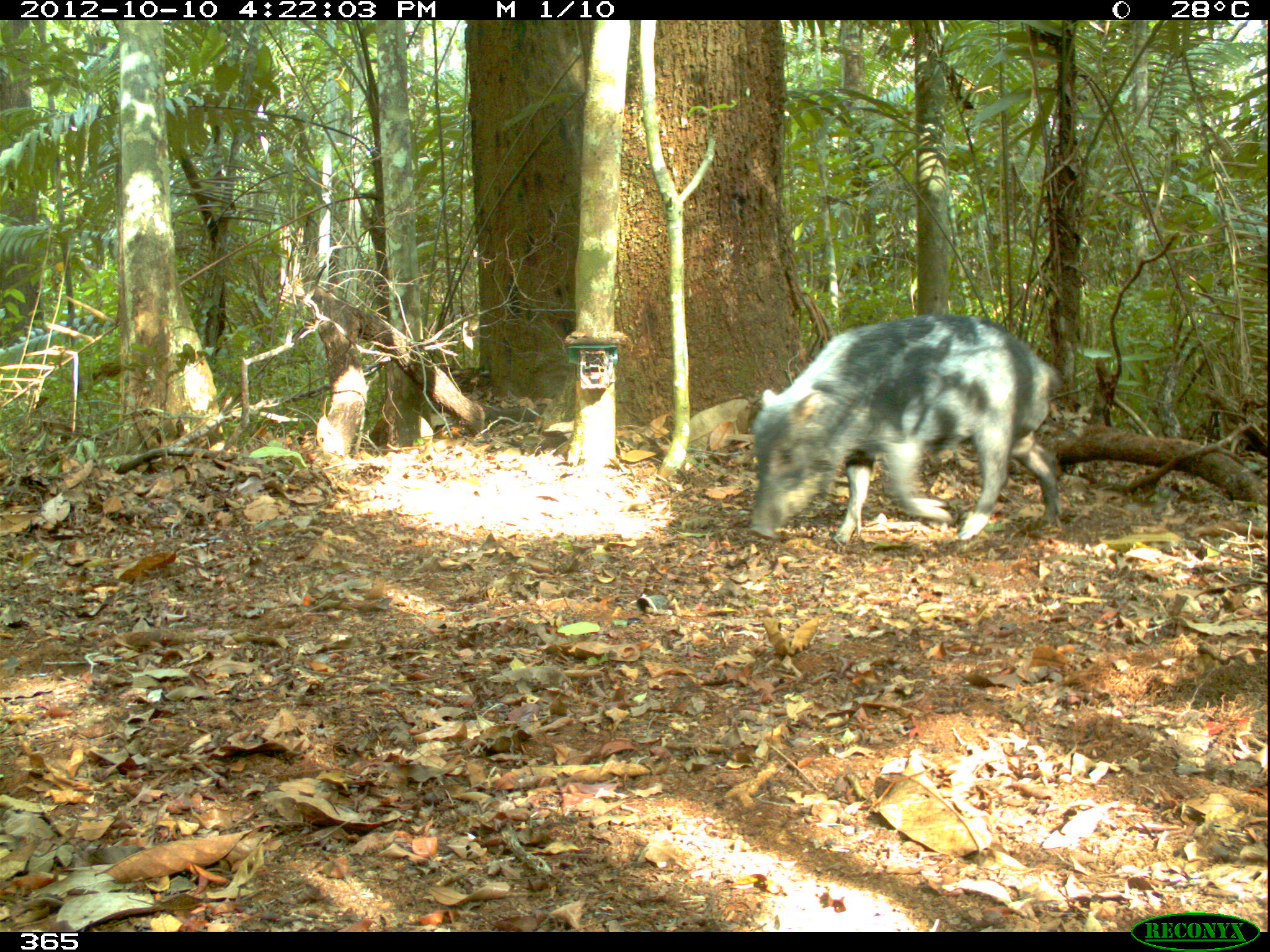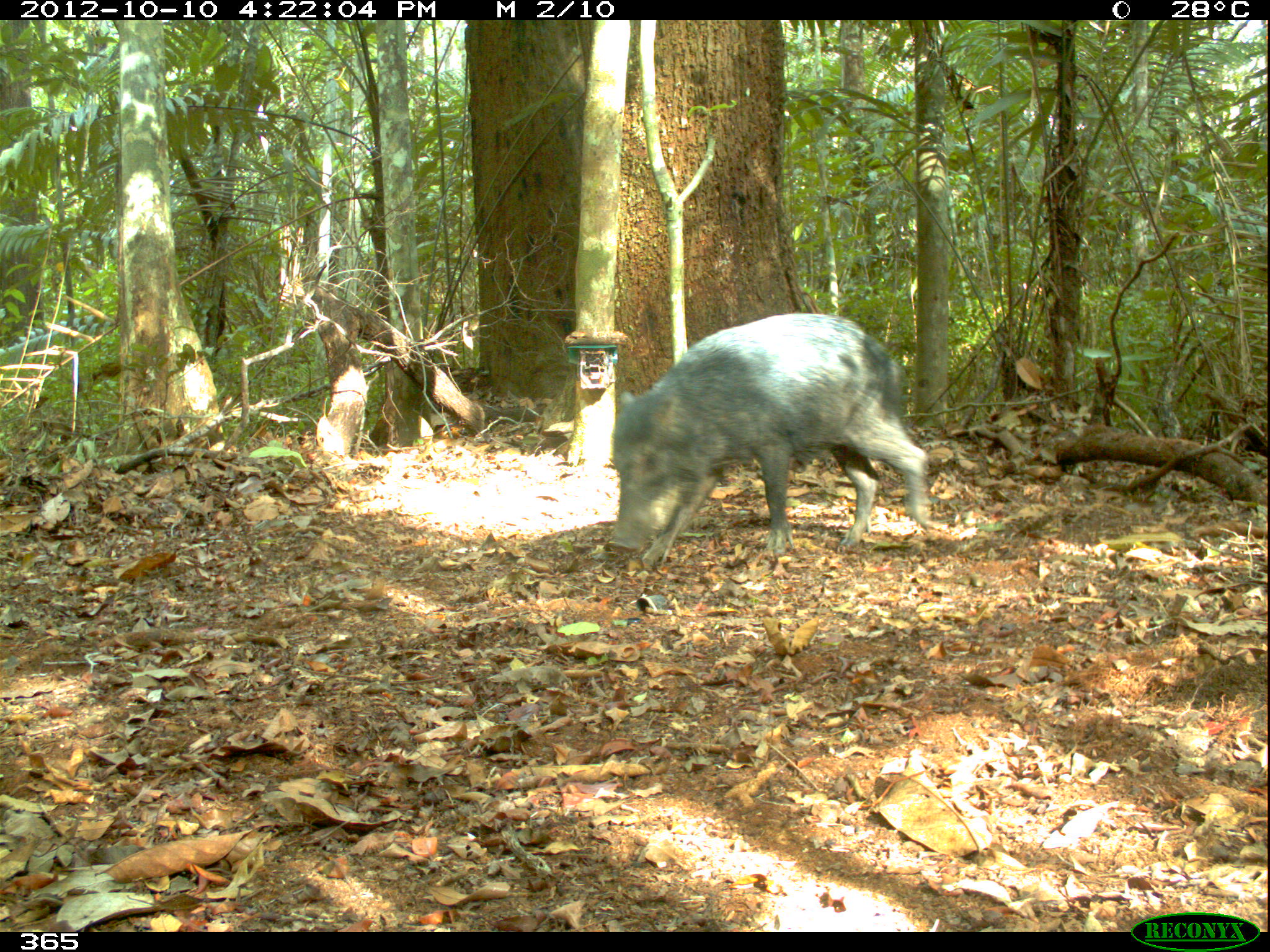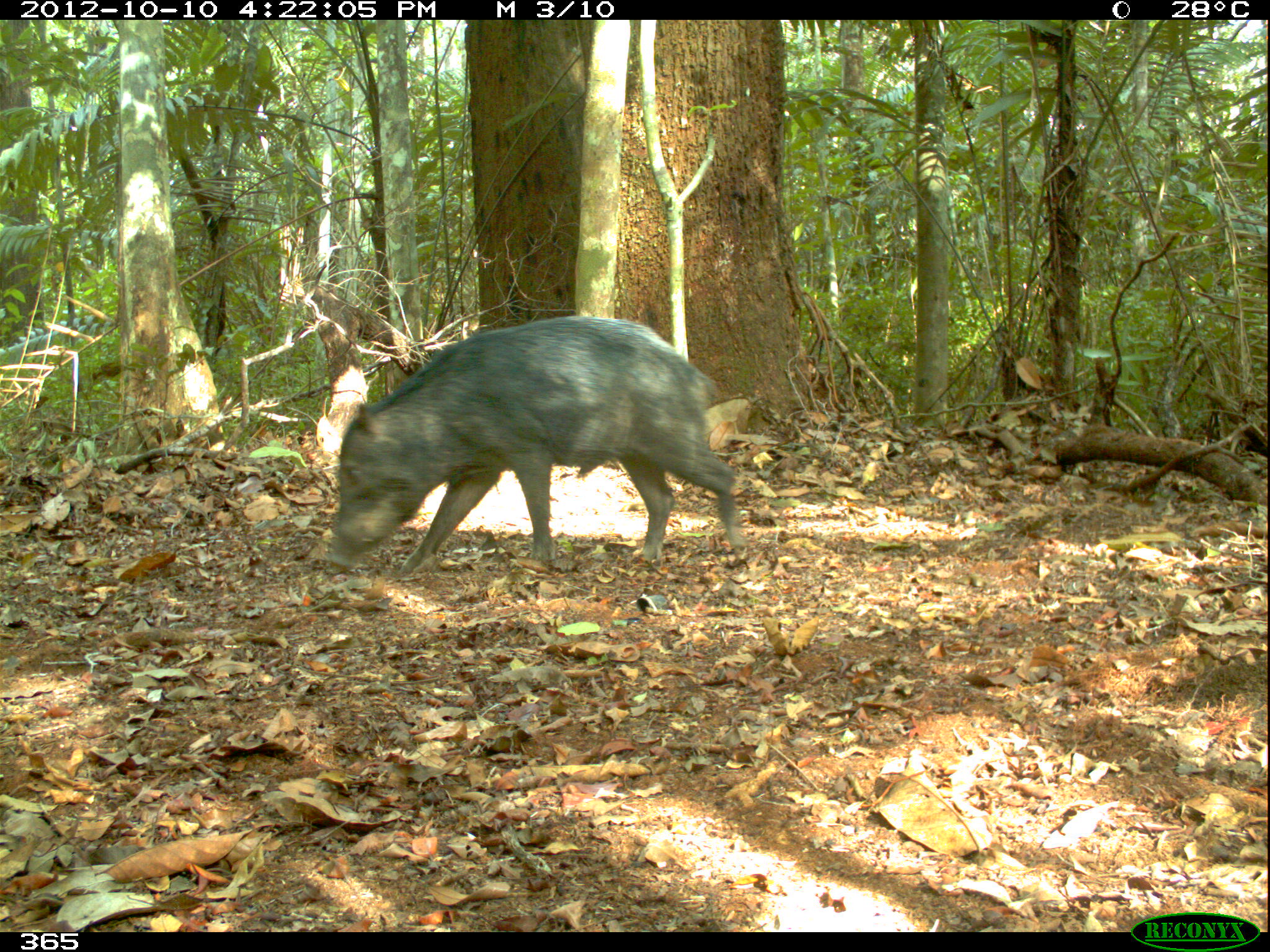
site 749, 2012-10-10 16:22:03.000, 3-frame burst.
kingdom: Animalia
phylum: Chordata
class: Mammalia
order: Artiodactyla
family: Tayassuidae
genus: Tayassu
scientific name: Tayassu pecari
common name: white-lipped peccary